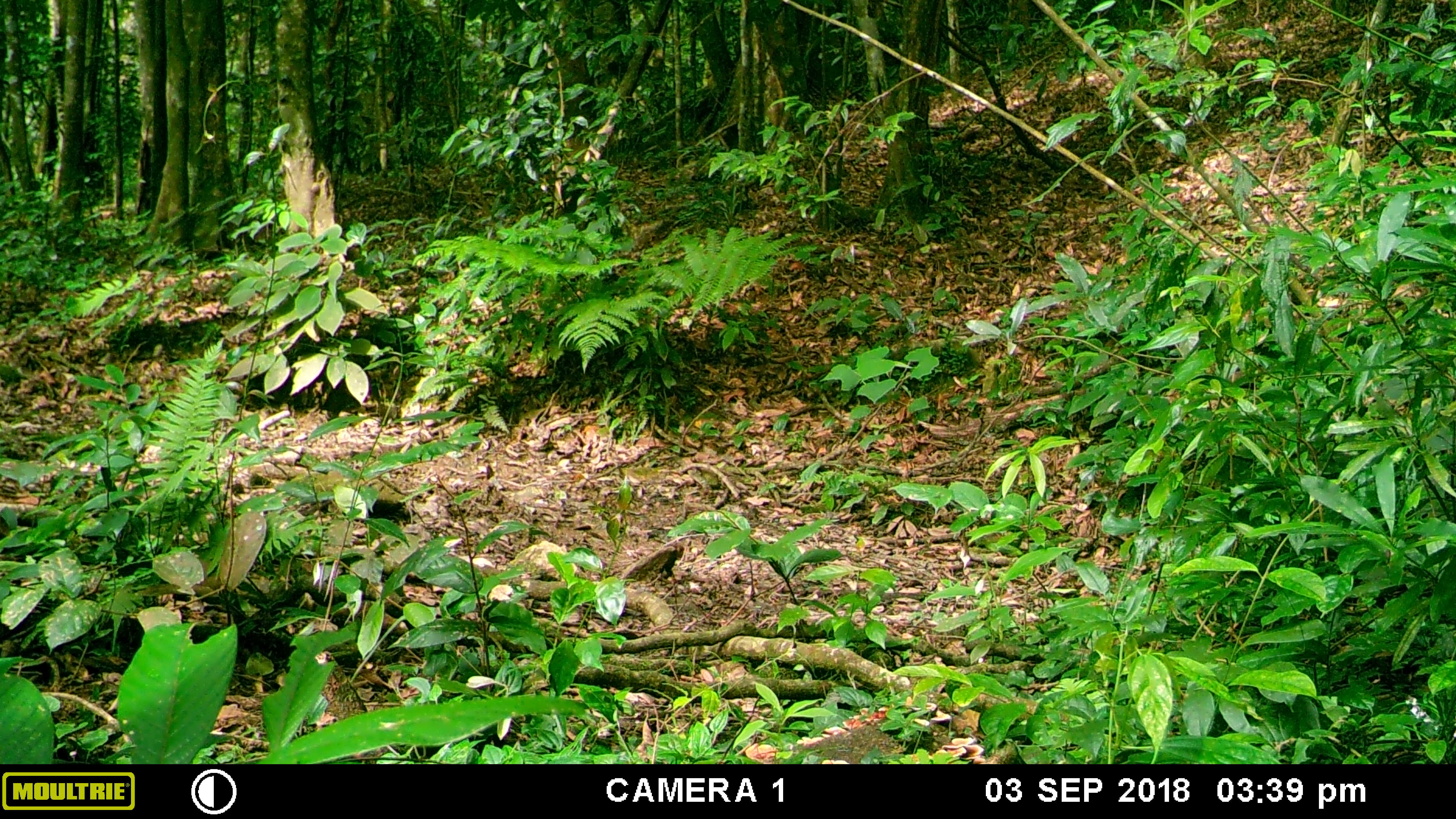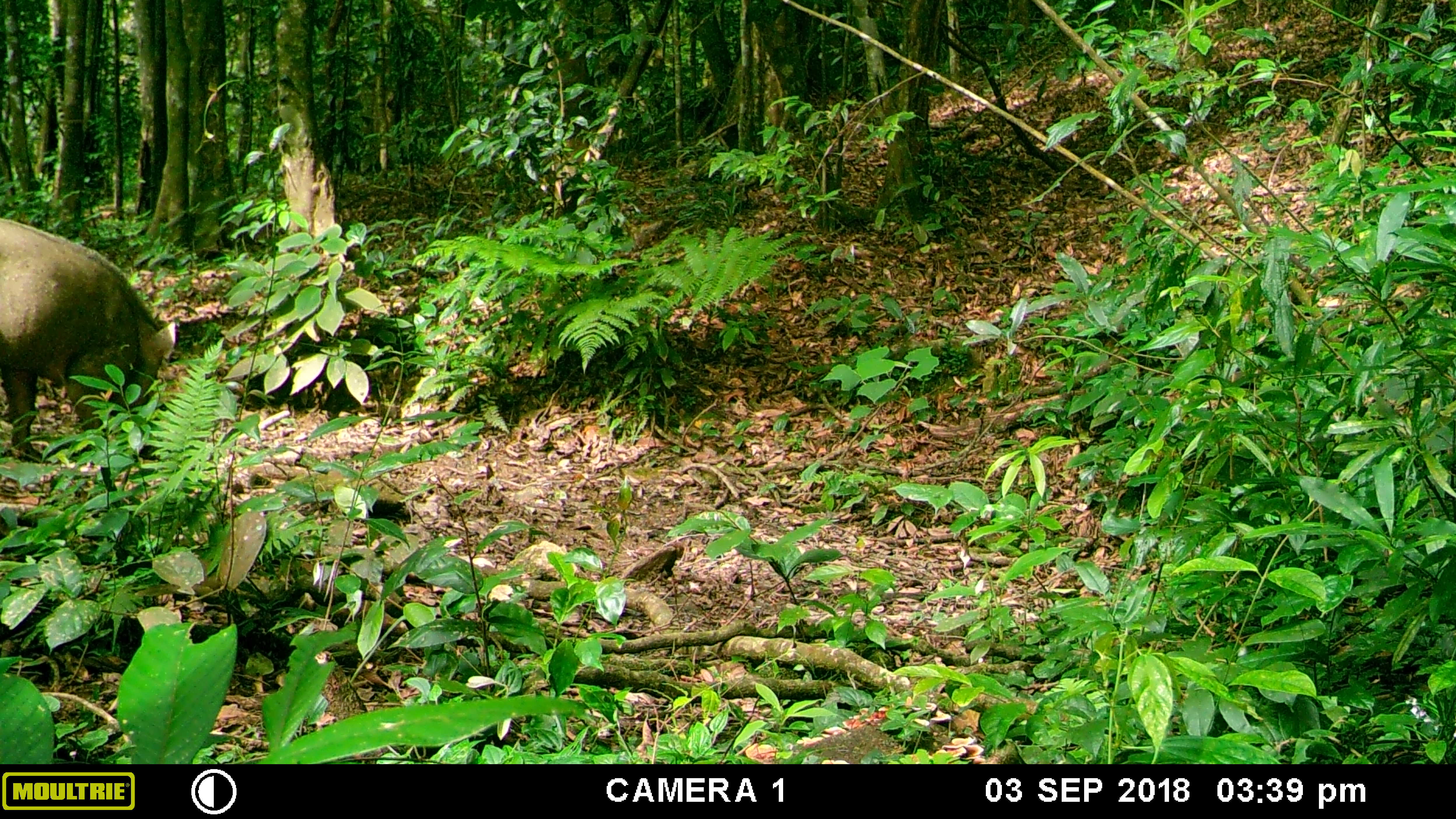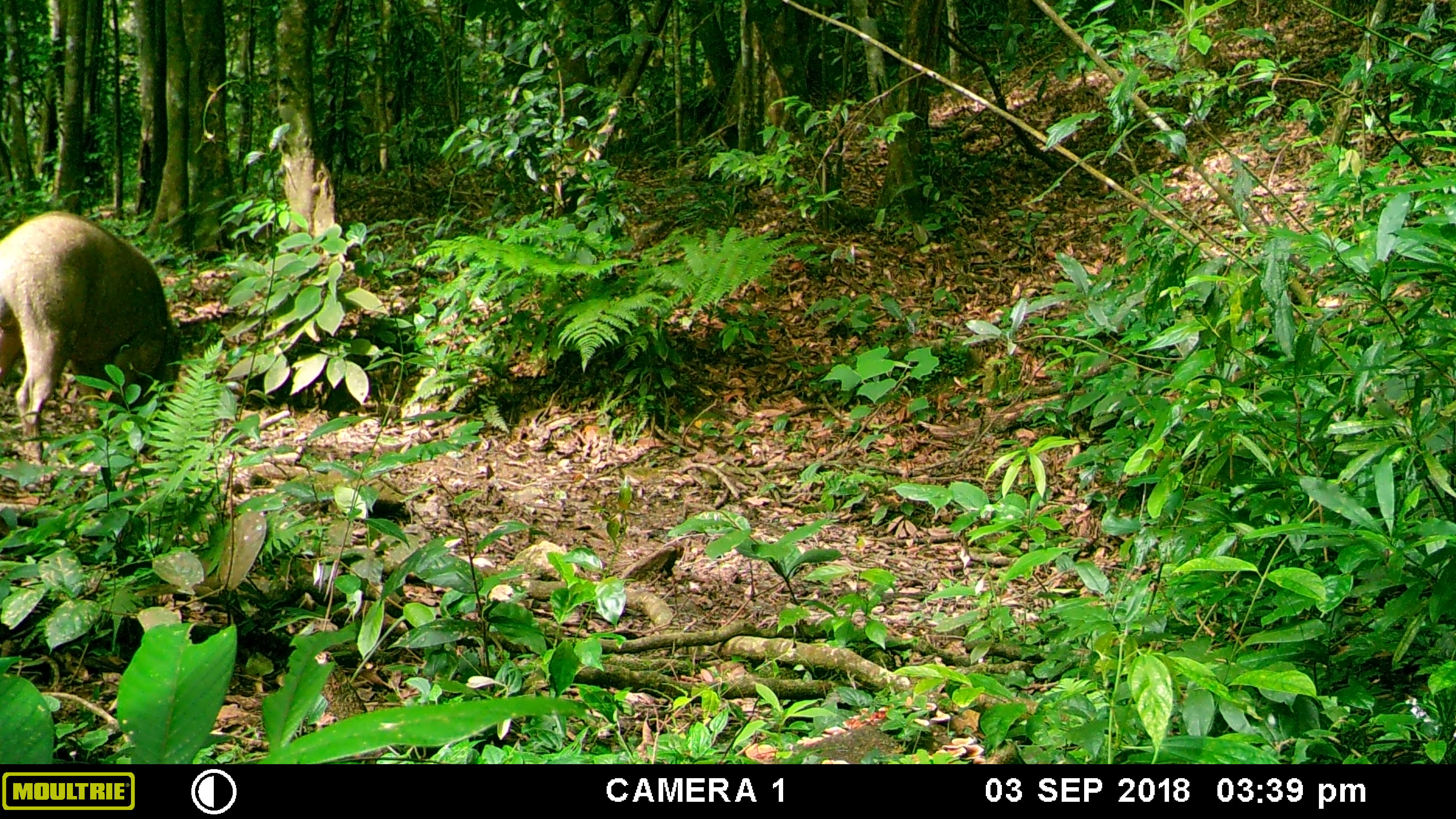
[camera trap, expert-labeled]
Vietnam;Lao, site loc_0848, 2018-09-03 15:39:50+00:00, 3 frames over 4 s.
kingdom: Animalia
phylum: Chordata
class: Mammalia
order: Artiodactyla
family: Suidae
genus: Sus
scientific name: Sus scrofa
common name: eurasian wild pig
Eurasian wild pig (Sus scrofa). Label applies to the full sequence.